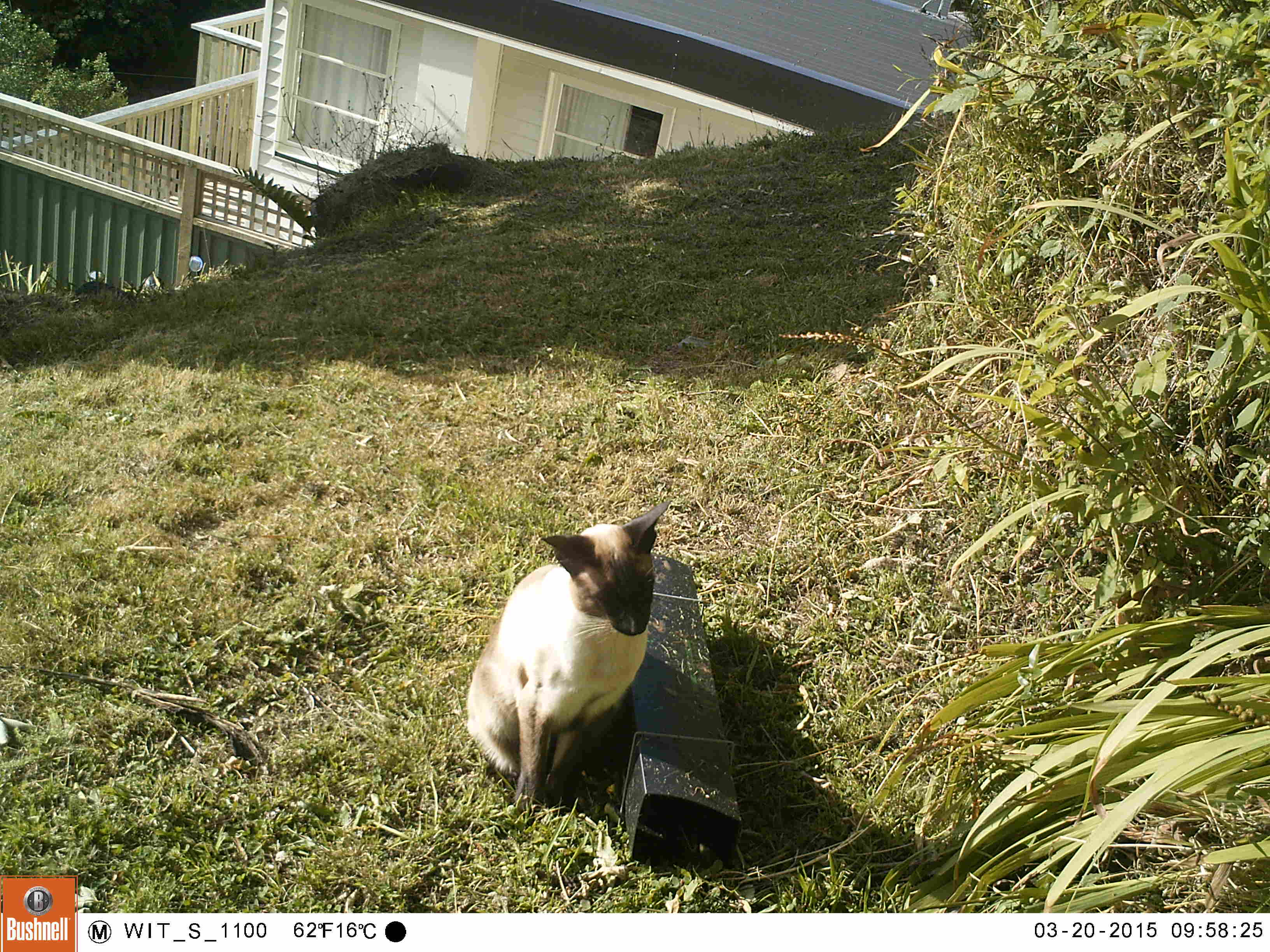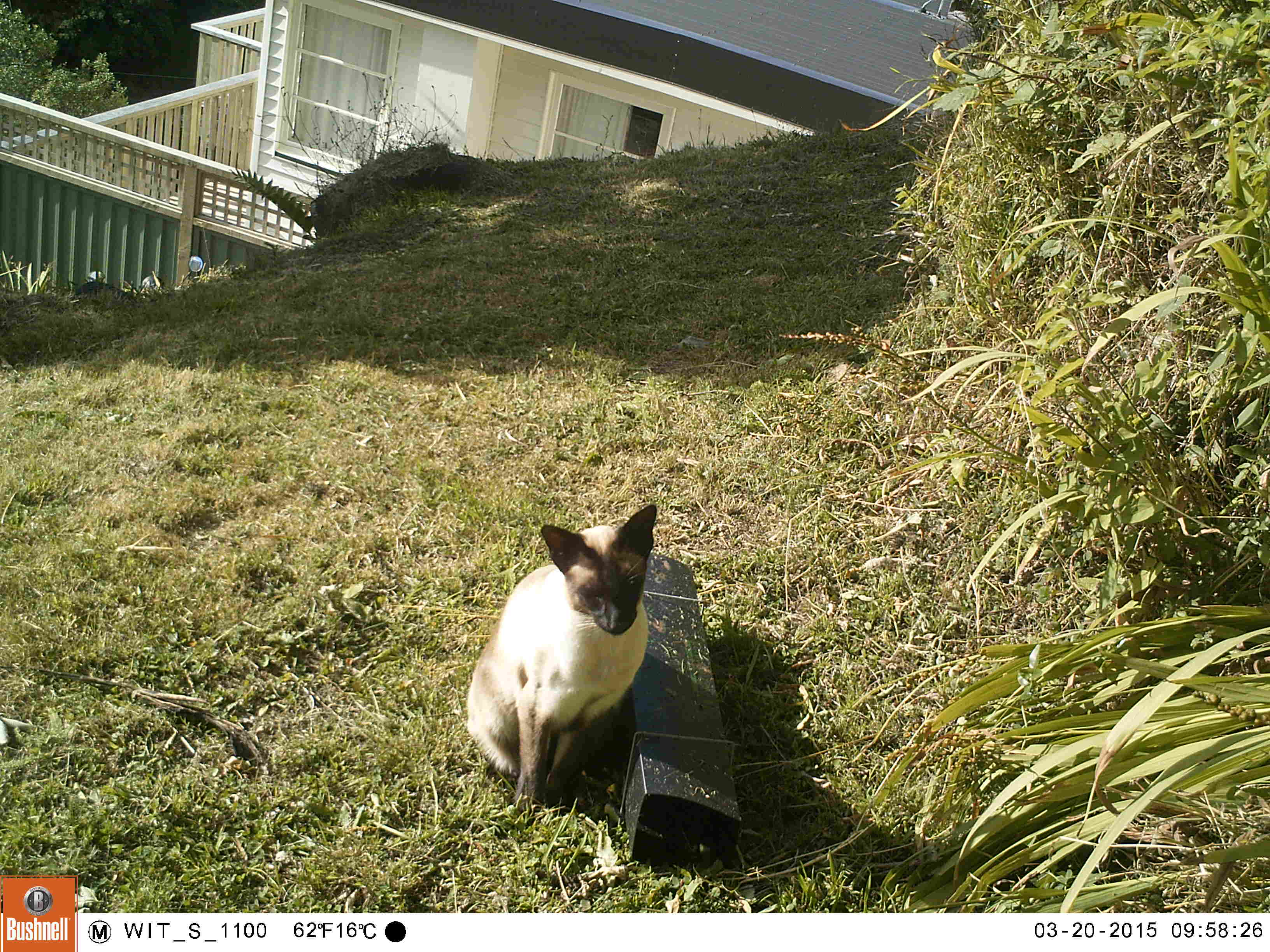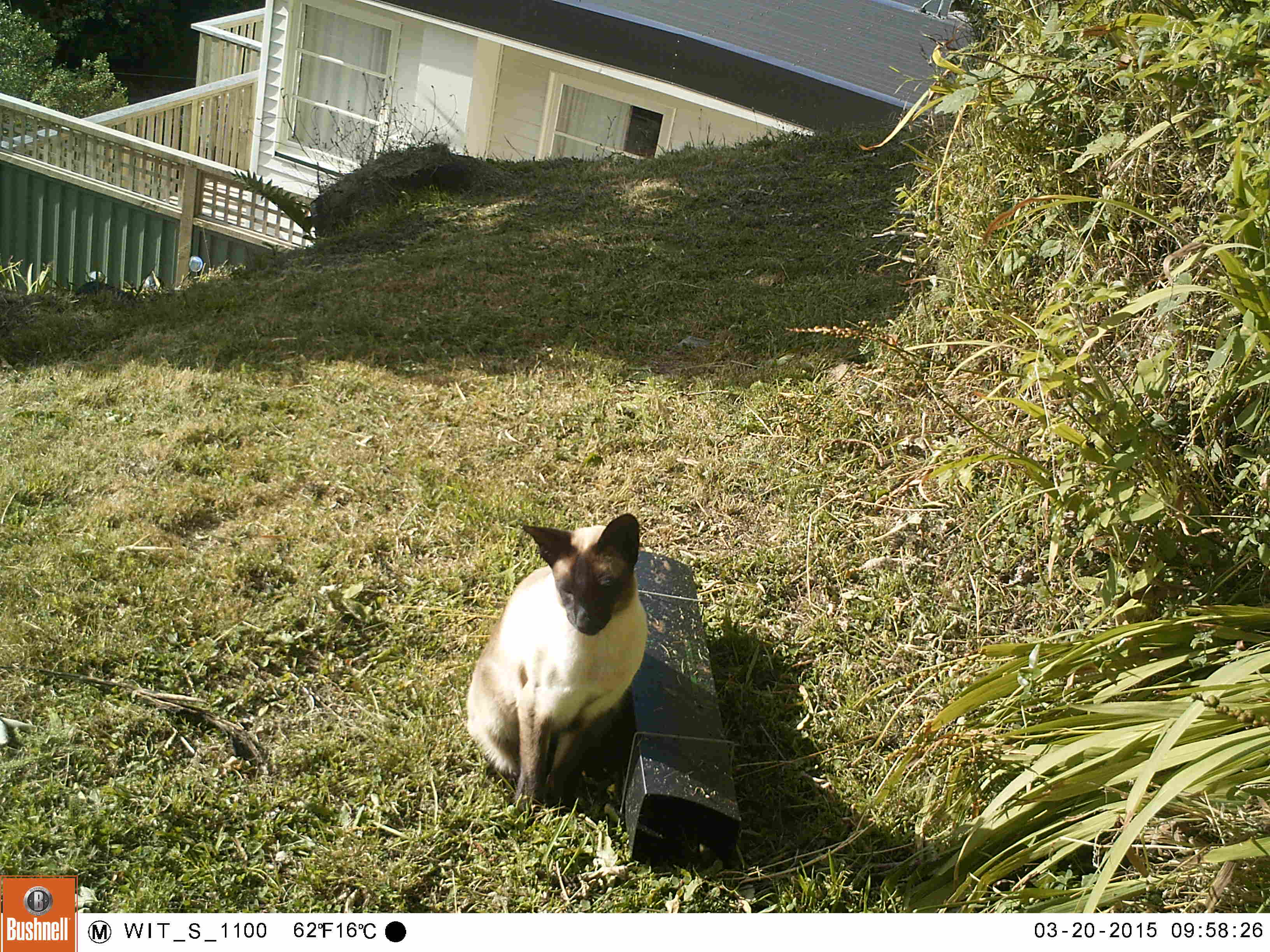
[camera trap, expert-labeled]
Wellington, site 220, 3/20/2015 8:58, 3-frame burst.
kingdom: Animalia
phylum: Chordata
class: Mammalia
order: Carnivora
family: Felidae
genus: Felis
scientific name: Felis catus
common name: cat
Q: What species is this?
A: Cat (Felis catus).